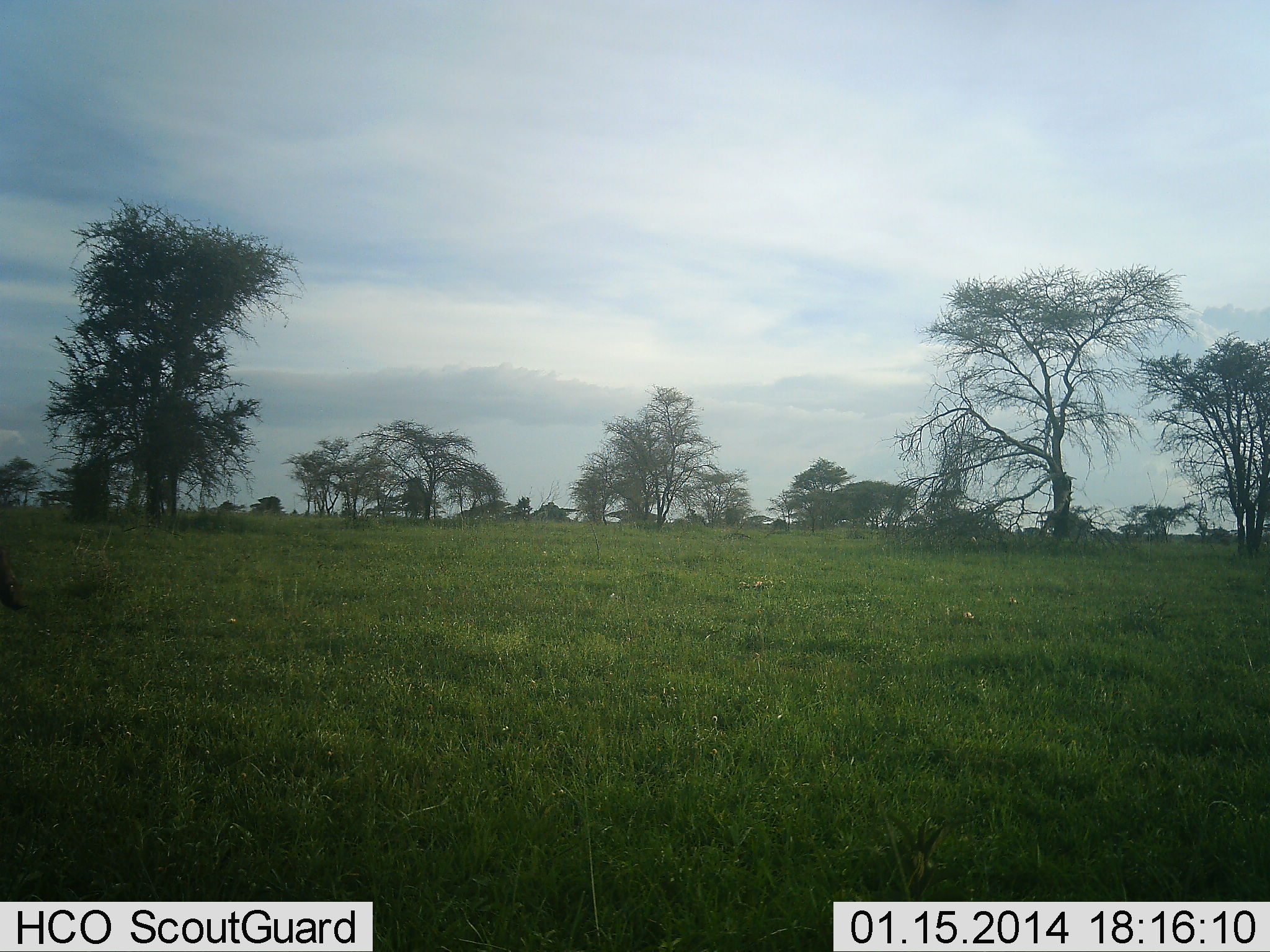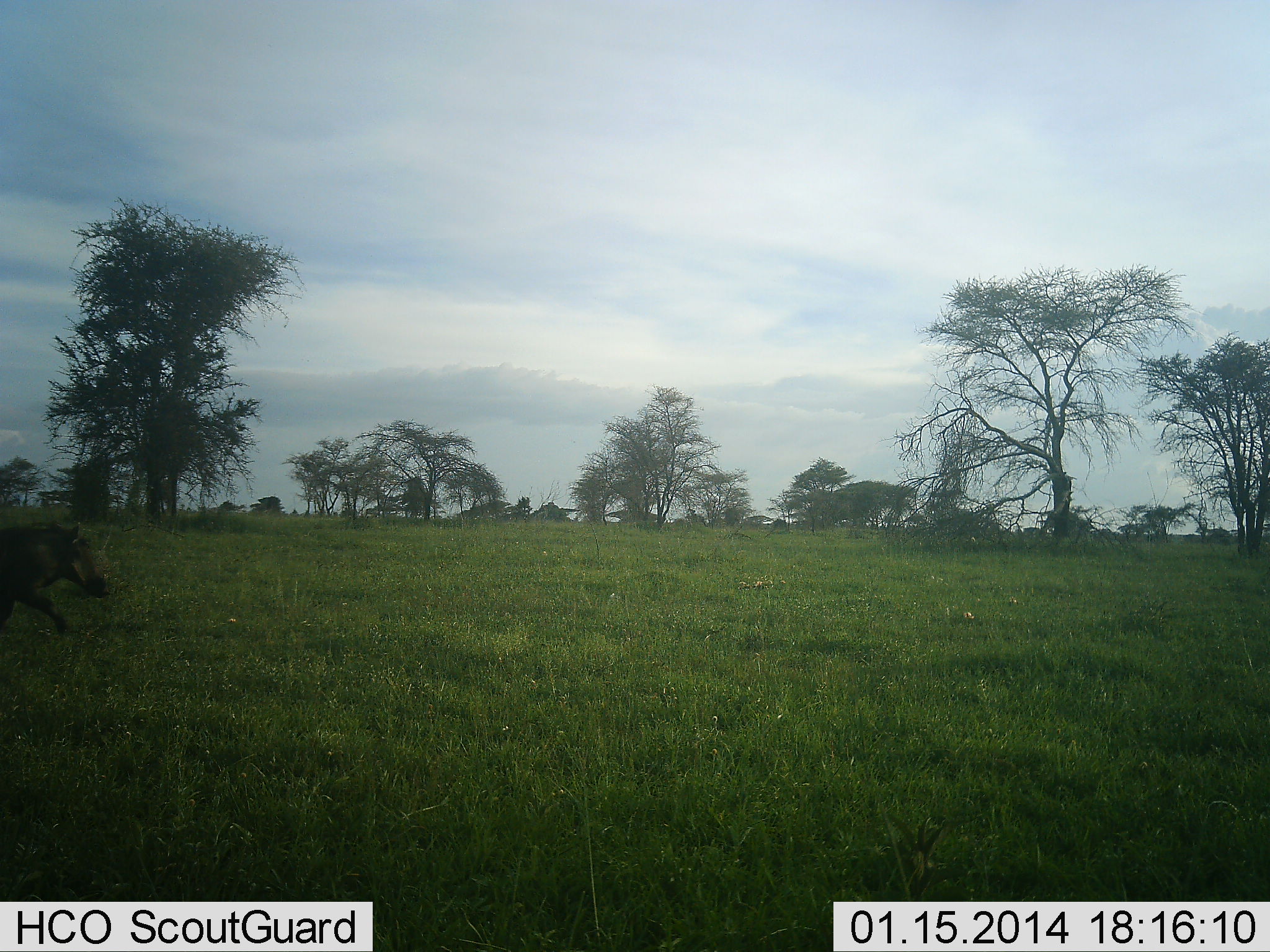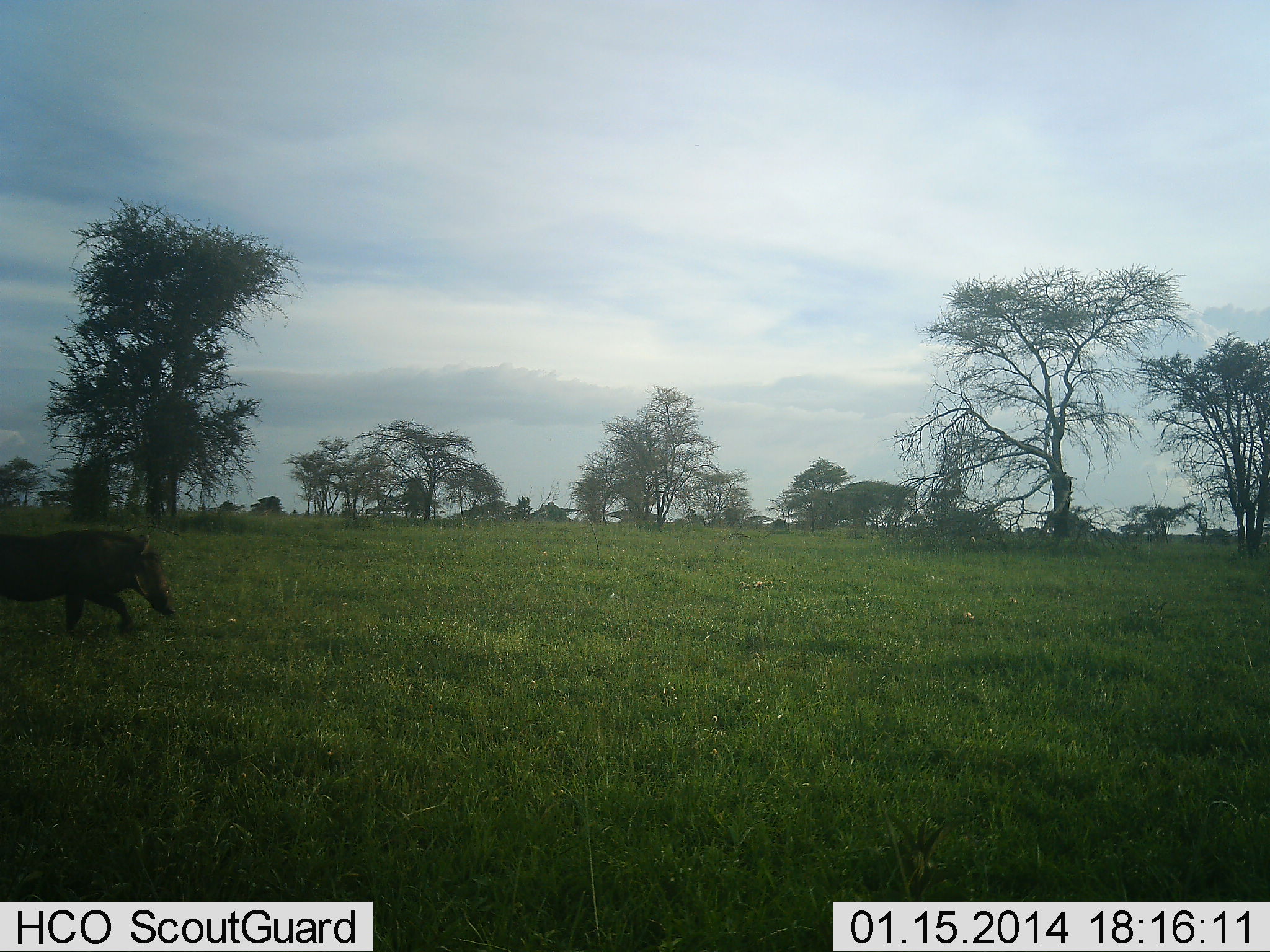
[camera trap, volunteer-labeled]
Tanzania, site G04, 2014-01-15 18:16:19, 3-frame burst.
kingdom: Animalia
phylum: Chordata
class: Mammalia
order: Artiodactyla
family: Suidae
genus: Phacochoerus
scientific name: Phacochoerus africanus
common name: warthog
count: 1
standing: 0%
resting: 0%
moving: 100%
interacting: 0%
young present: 0%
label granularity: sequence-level